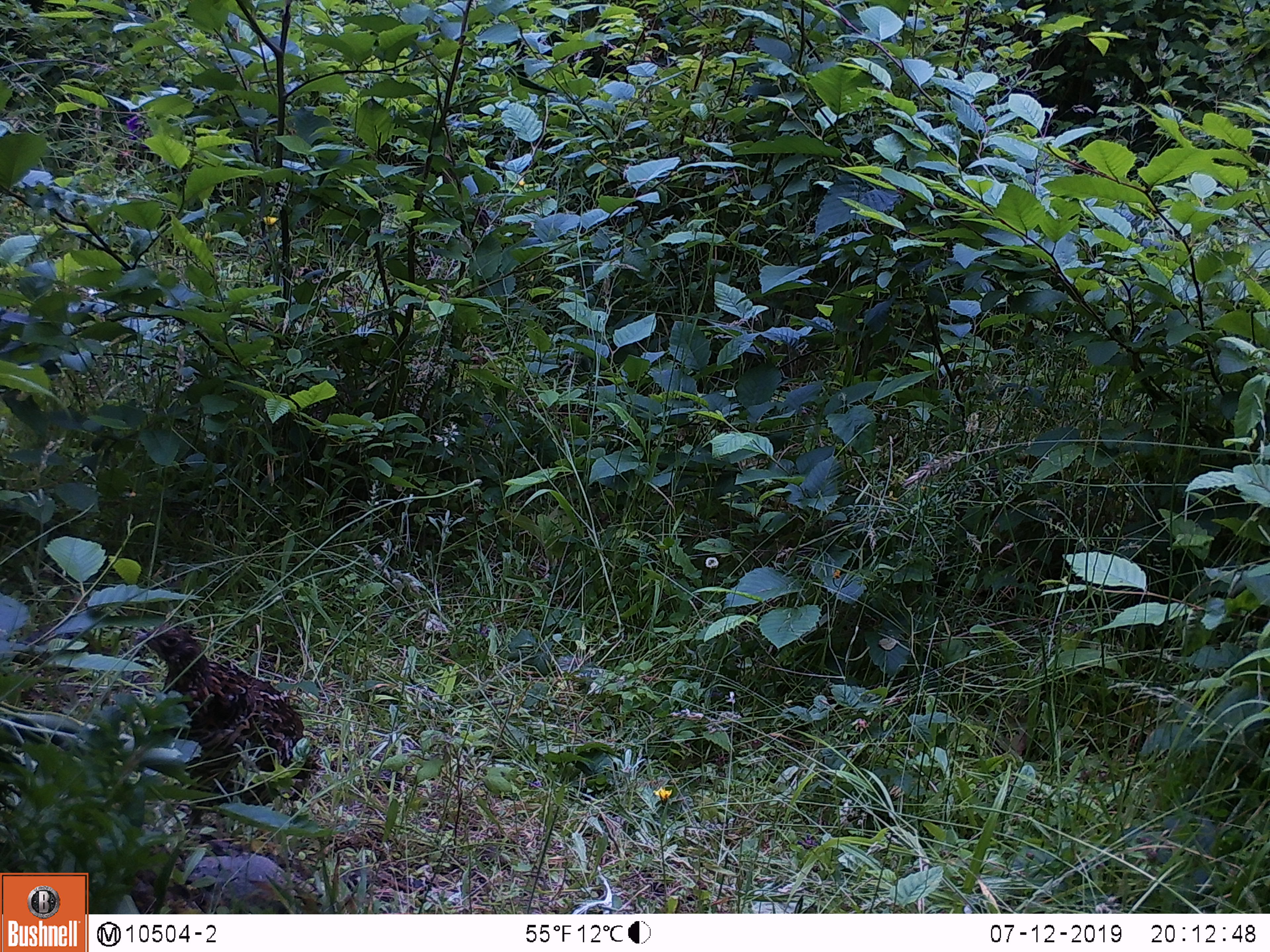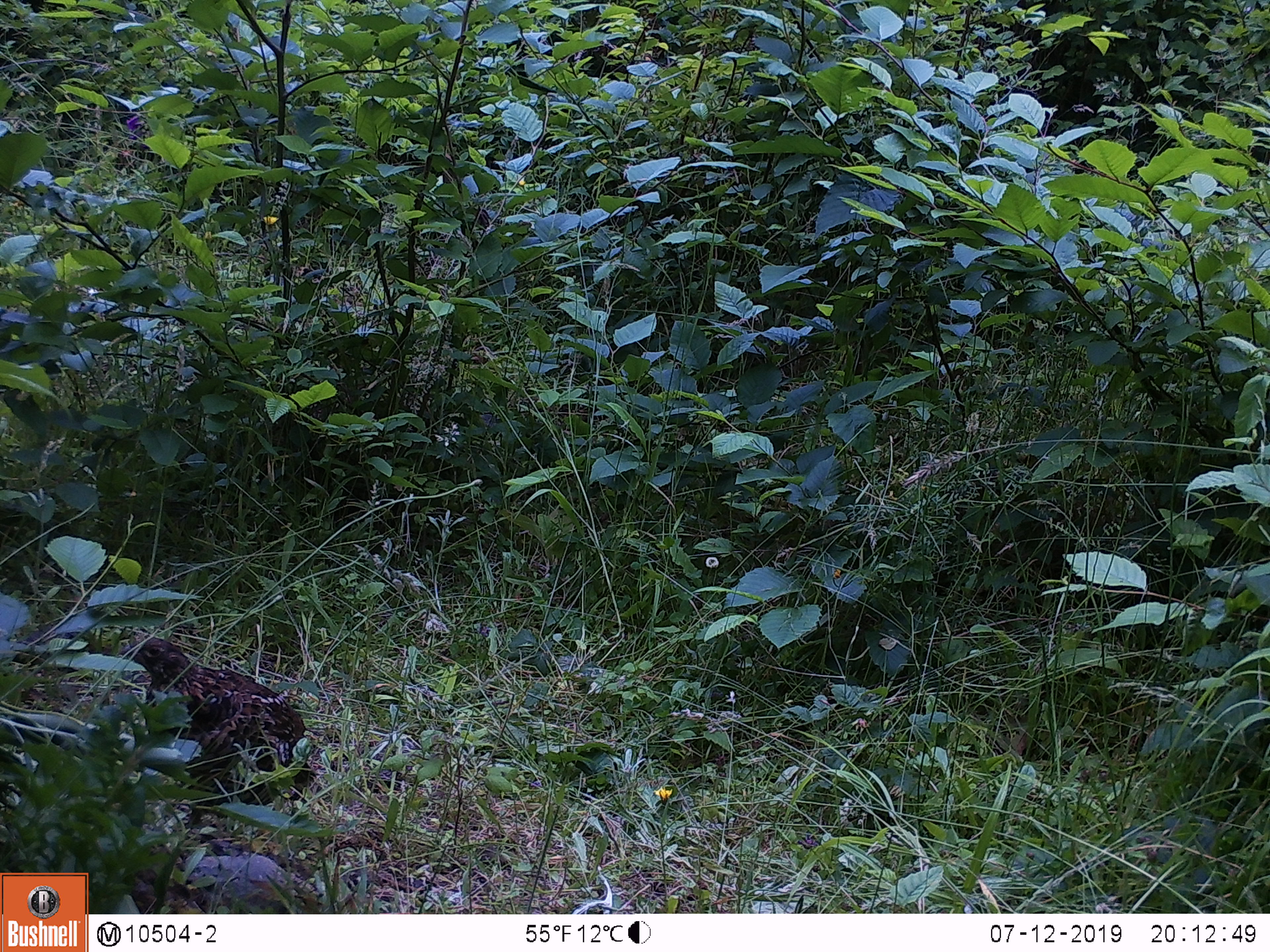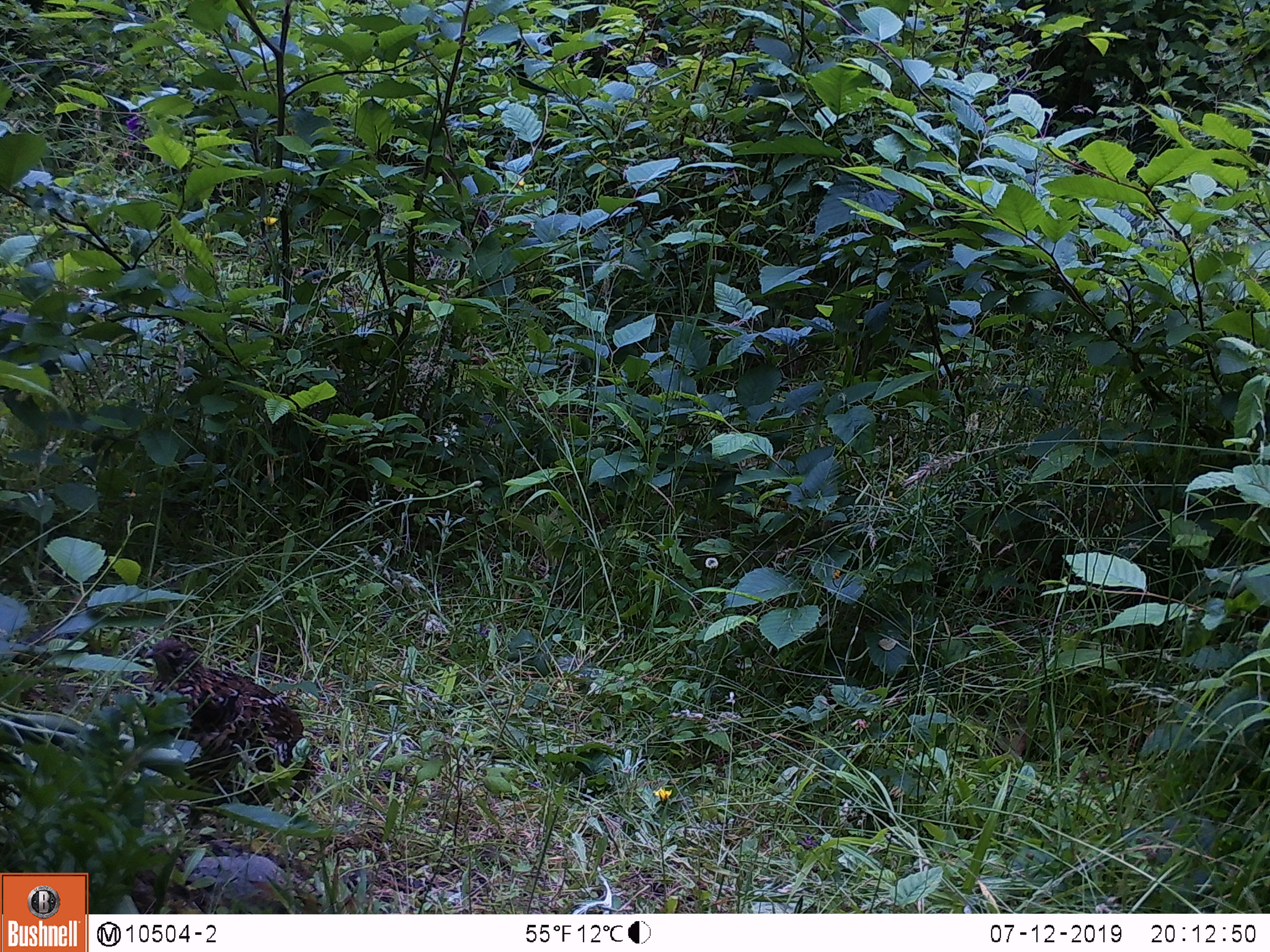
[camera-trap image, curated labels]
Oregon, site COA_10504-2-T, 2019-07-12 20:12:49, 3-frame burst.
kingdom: Animalia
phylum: Chordata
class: Aves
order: Galliformes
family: Phasianidae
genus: Bonasa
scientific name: Bonasa umbellus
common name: ruffed grouse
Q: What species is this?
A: Ruffed grouse (Bonasa umbellus).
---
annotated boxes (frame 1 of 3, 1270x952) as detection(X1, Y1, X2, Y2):
ruffed grouse: detection(117, 605, 348, 840)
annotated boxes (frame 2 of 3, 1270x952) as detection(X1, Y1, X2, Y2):
ruffed grouse: detection(98, 618, 345, 828)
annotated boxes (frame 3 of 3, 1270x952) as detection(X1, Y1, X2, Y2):
ruffed grouse: detection(134, 627, 335, 820)